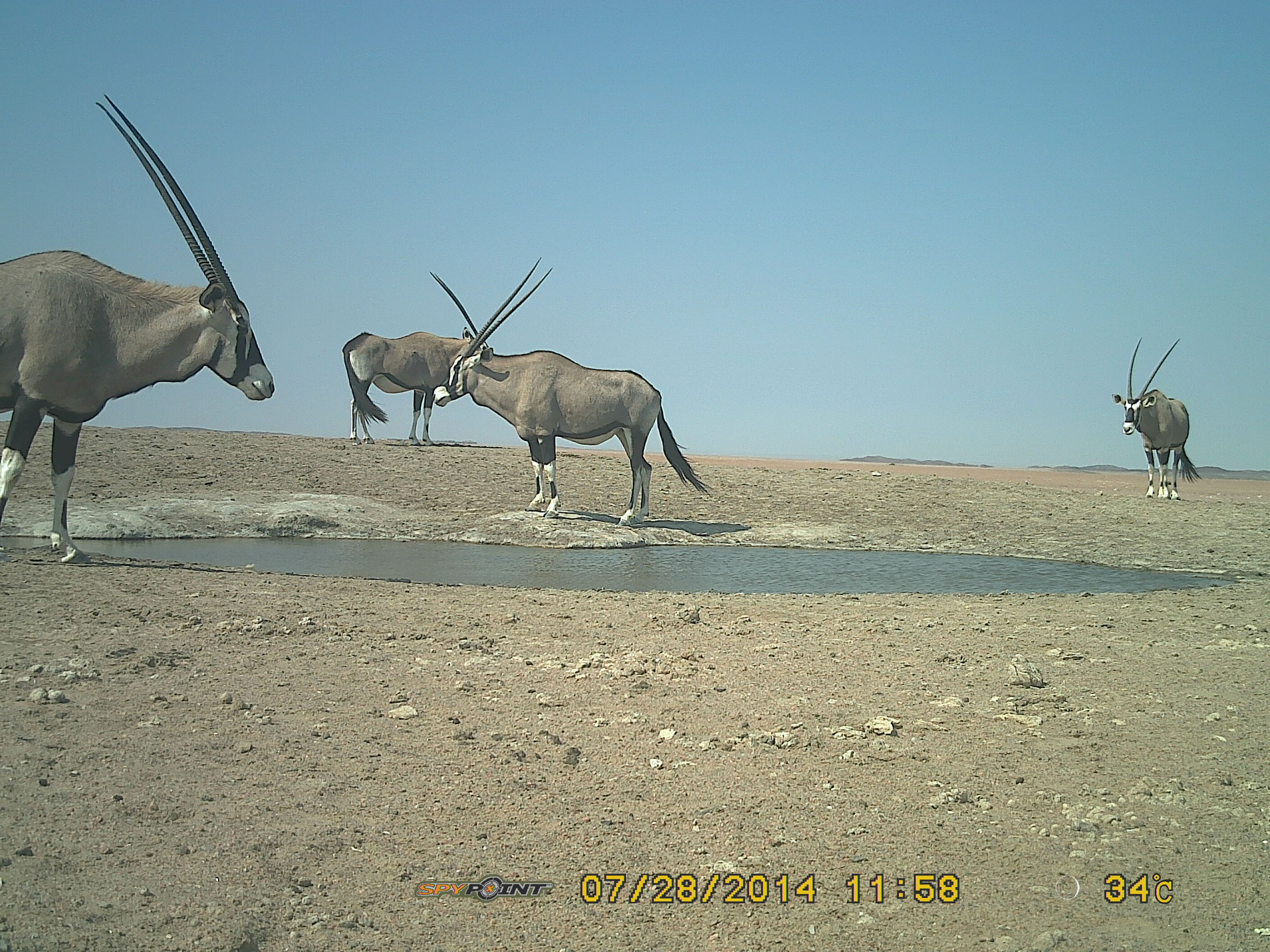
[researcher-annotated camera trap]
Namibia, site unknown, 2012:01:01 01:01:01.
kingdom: Animalia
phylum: Chordata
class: Mammalia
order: Artiodactyla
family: Bovidae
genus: Oryx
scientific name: Oryx gazella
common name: gemsbok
Oryx gazella (gemsbok).